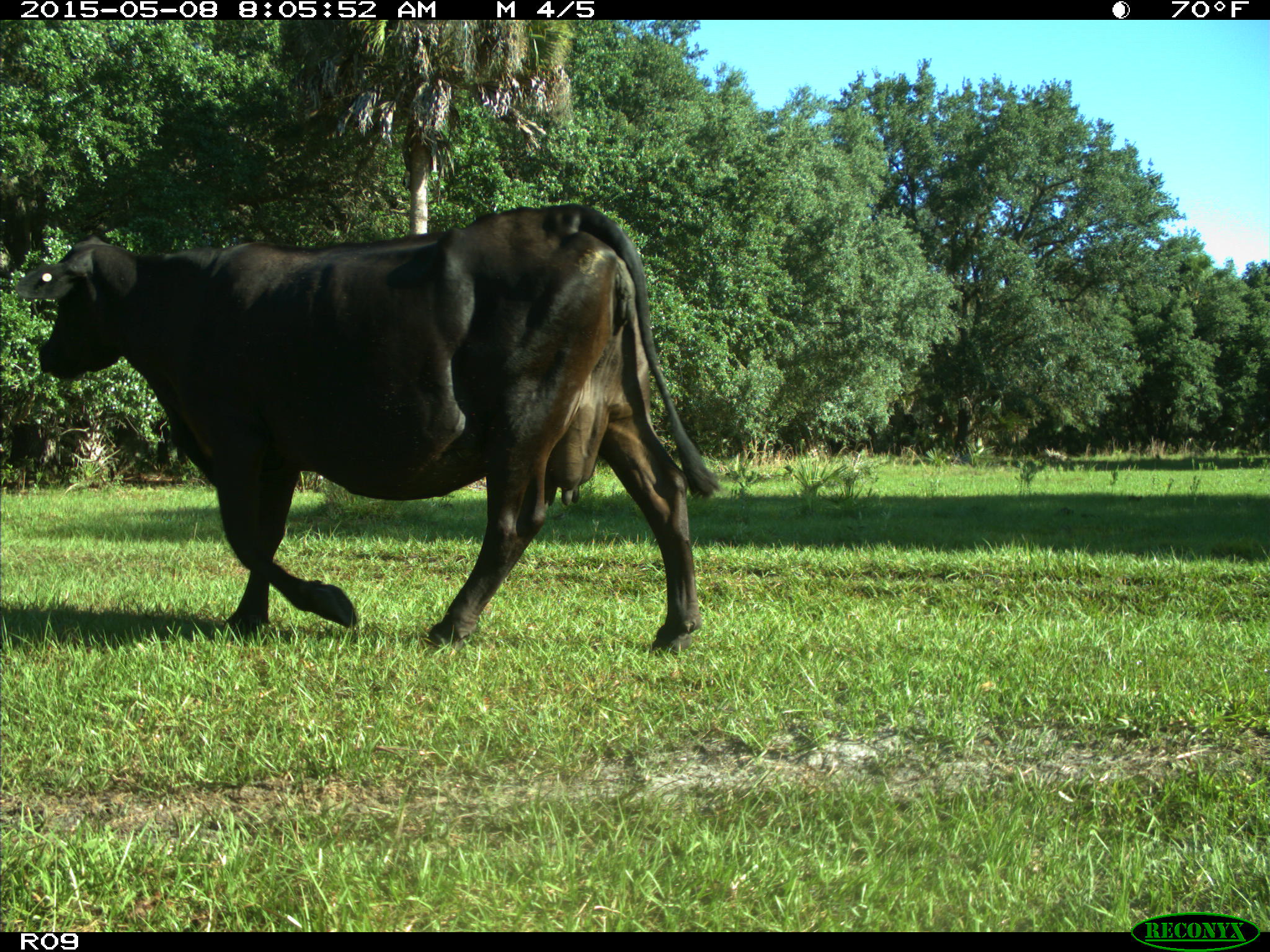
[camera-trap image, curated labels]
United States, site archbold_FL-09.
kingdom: Animalia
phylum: Chordata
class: Mammalia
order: Artiodactyla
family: Bovidae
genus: Bos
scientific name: Bos taurus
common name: domestic cow